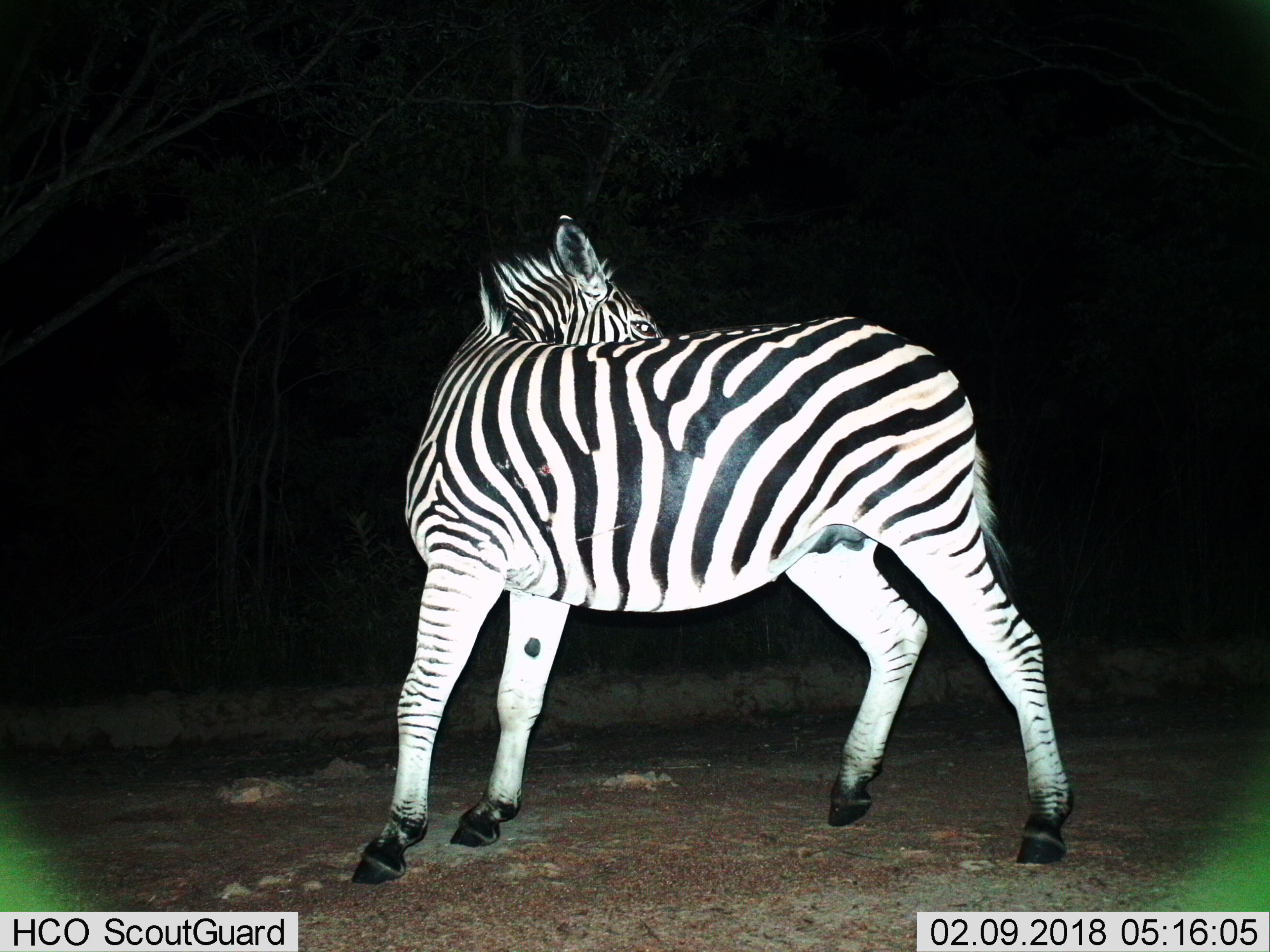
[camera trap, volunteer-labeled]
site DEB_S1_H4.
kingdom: Animalia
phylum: Chordata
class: Mammalia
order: Perissodactyla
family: Equidae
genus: Equus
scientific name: Equus quagga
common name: plains zebra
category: zebraplains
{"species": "zebraplains (plains zebra) (Equus quagga)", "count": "1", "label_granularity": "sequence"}